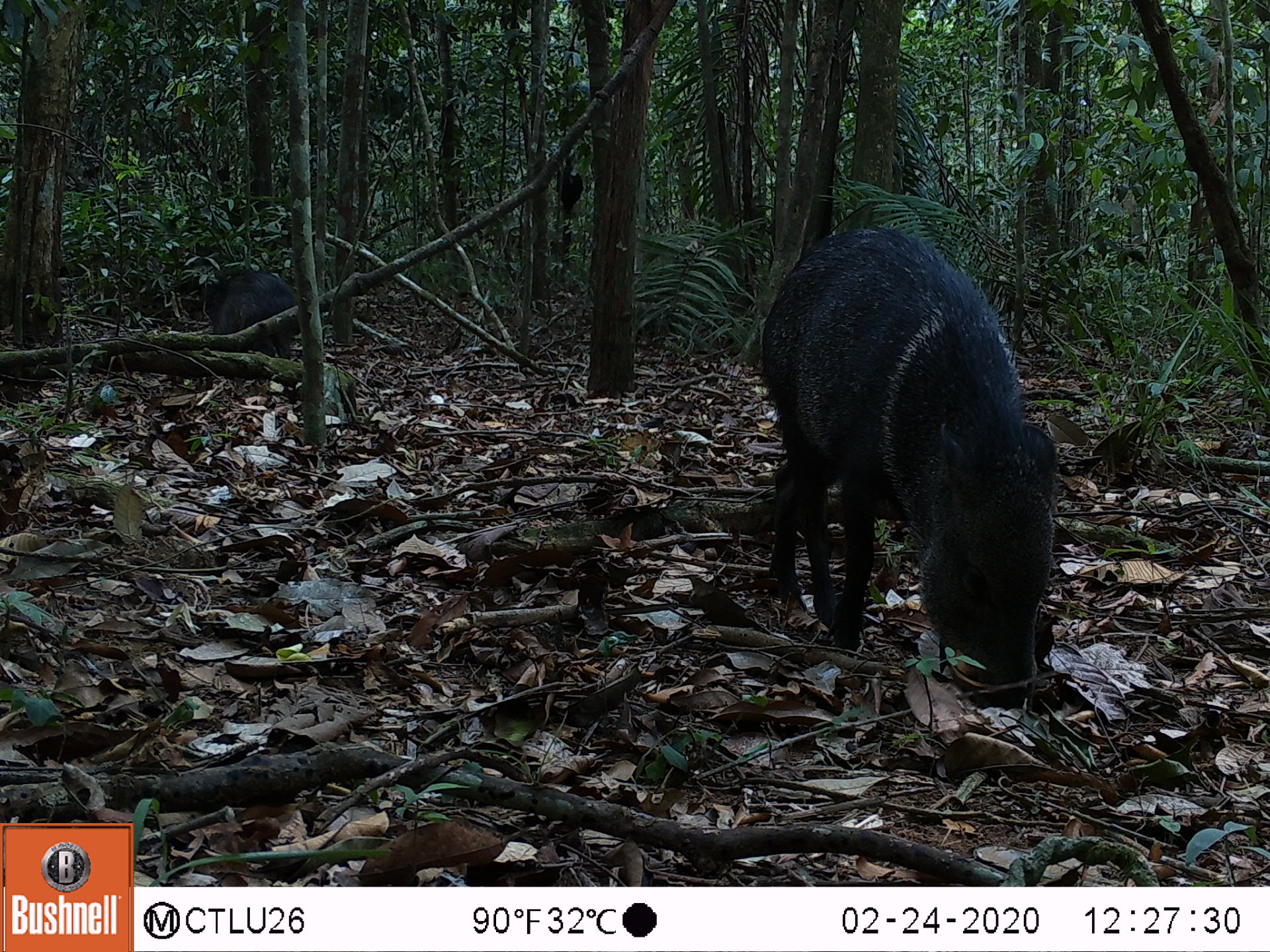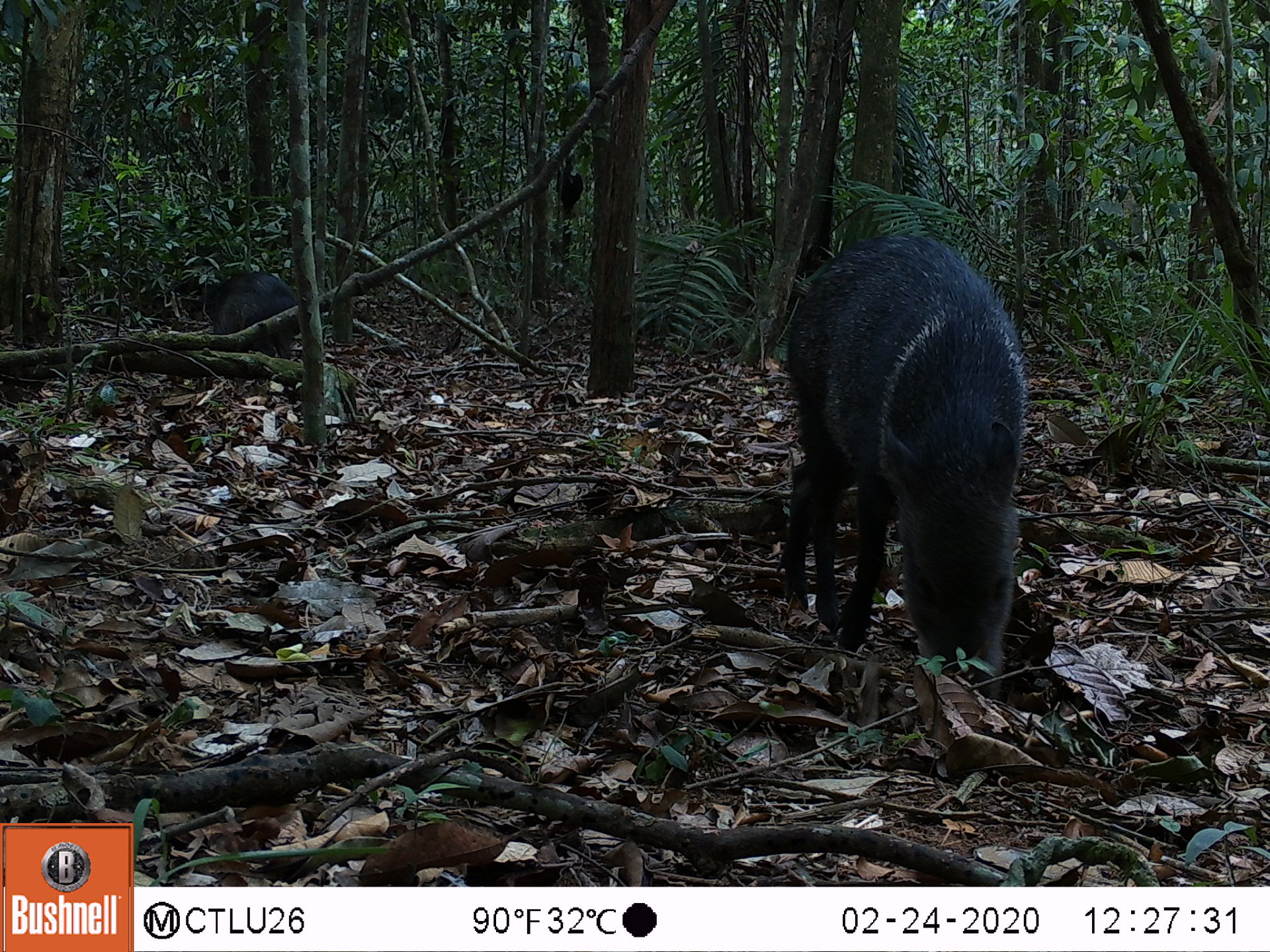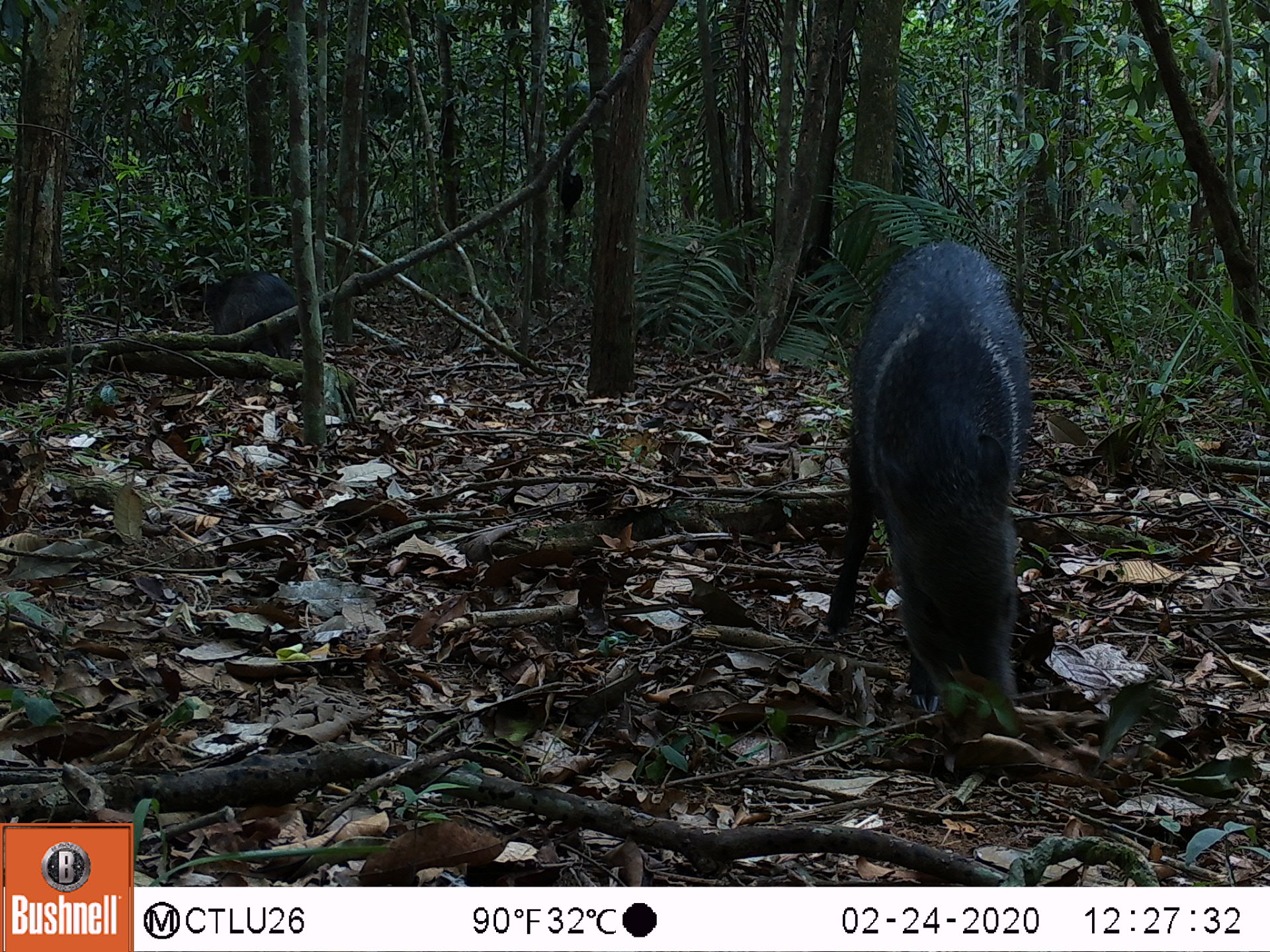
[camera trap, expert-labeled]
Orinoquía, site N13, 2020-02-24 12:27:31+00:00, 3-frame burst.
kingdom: Animalia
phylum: Chordata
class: Mammalia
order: Artiodactyla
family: Tayassuidae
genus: Pecari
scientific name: Pecari tajacu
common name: collared peccary